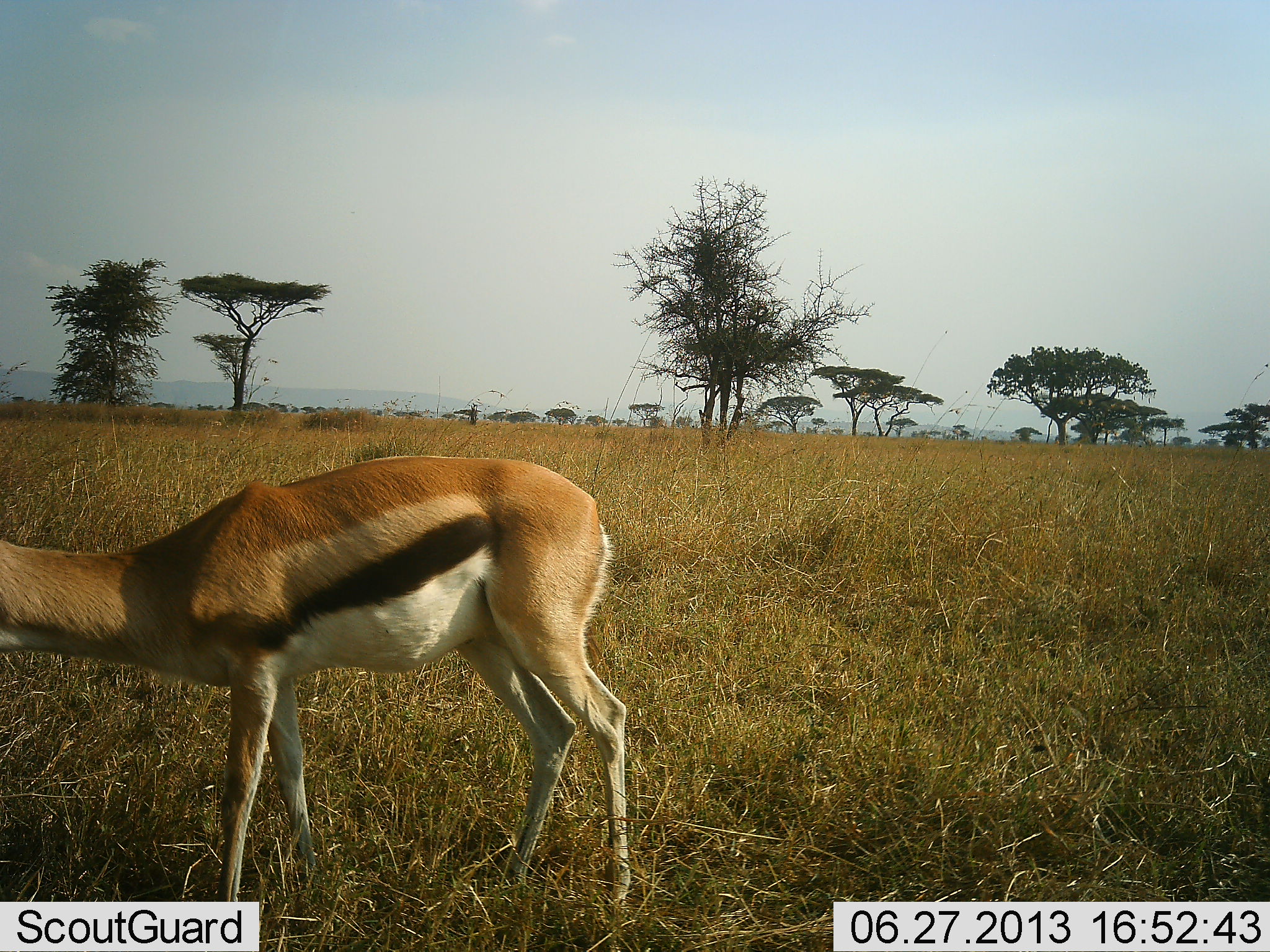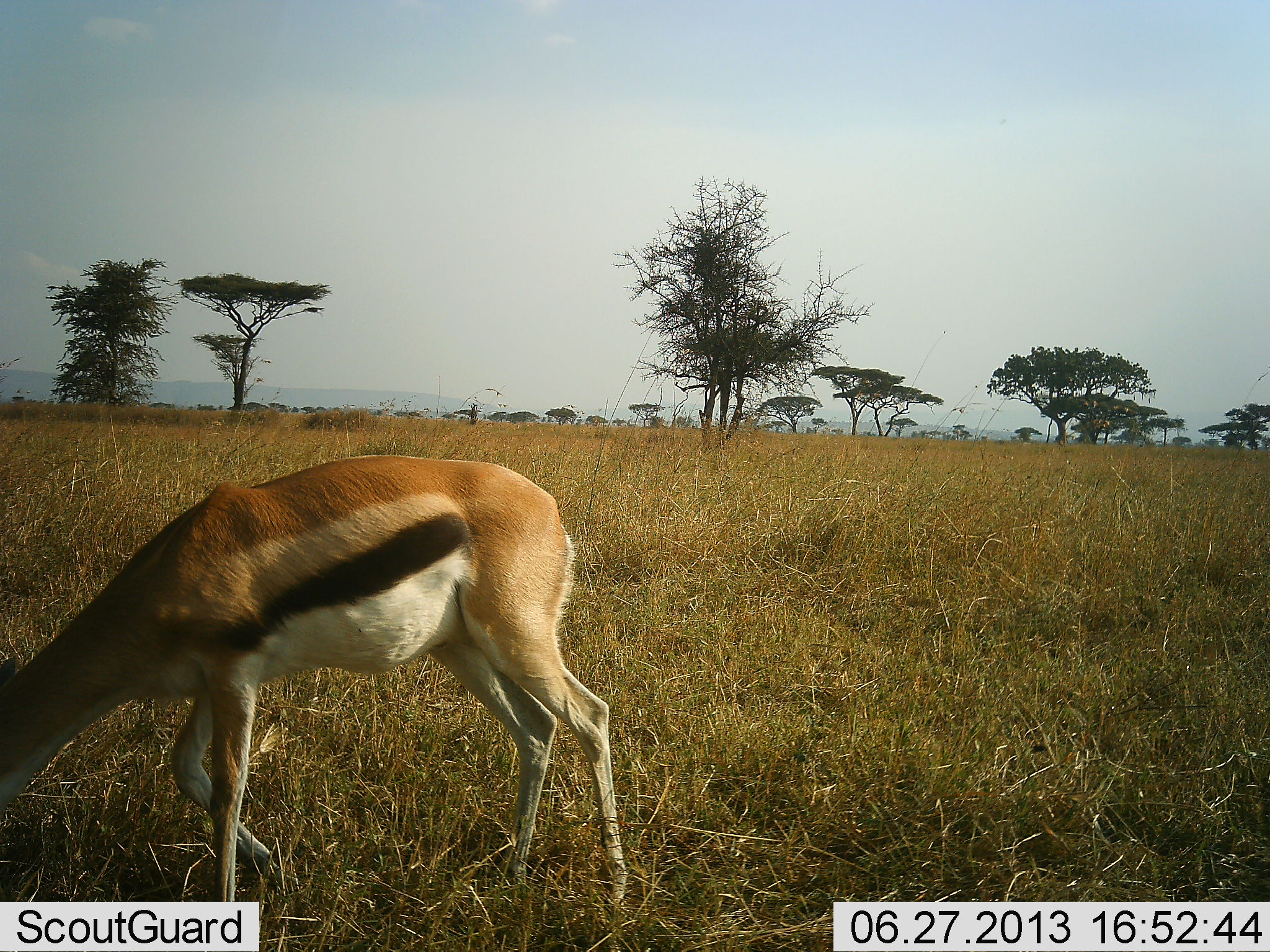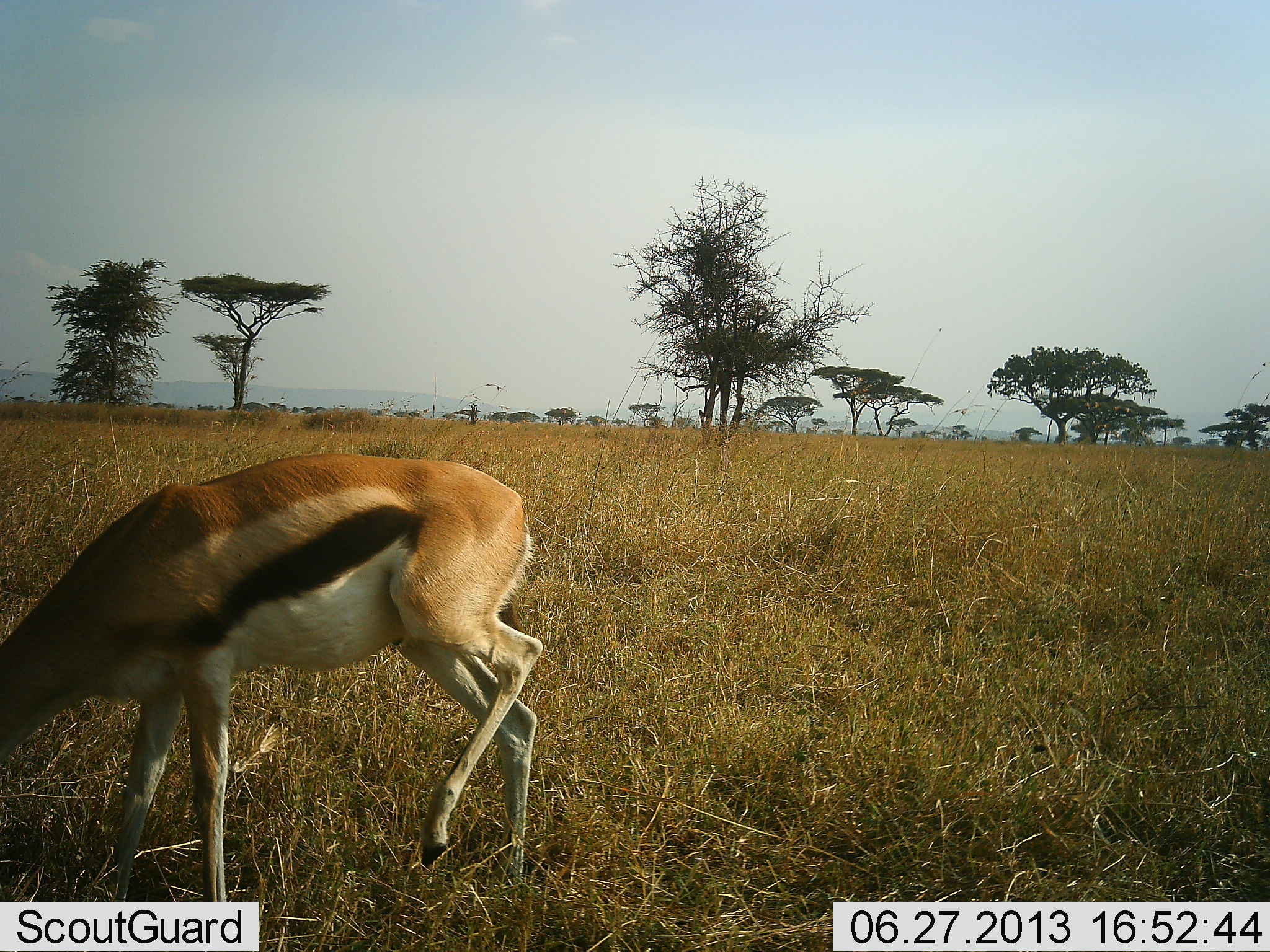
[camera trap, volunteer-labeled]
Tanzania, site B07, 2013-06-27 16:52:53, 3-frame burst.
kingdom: Animalia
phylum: Chordata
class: Mammalia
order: Artiodactyla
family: Bovidae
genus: Eudorcas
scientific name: Eudorcas thomsonii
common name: thomson's gazelle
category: gazellethomsons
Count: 1.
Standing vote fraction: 20%.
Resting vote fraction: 0%.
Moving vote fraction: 0%.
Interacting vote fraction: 0%.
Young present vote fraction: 0%.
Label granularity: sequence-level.